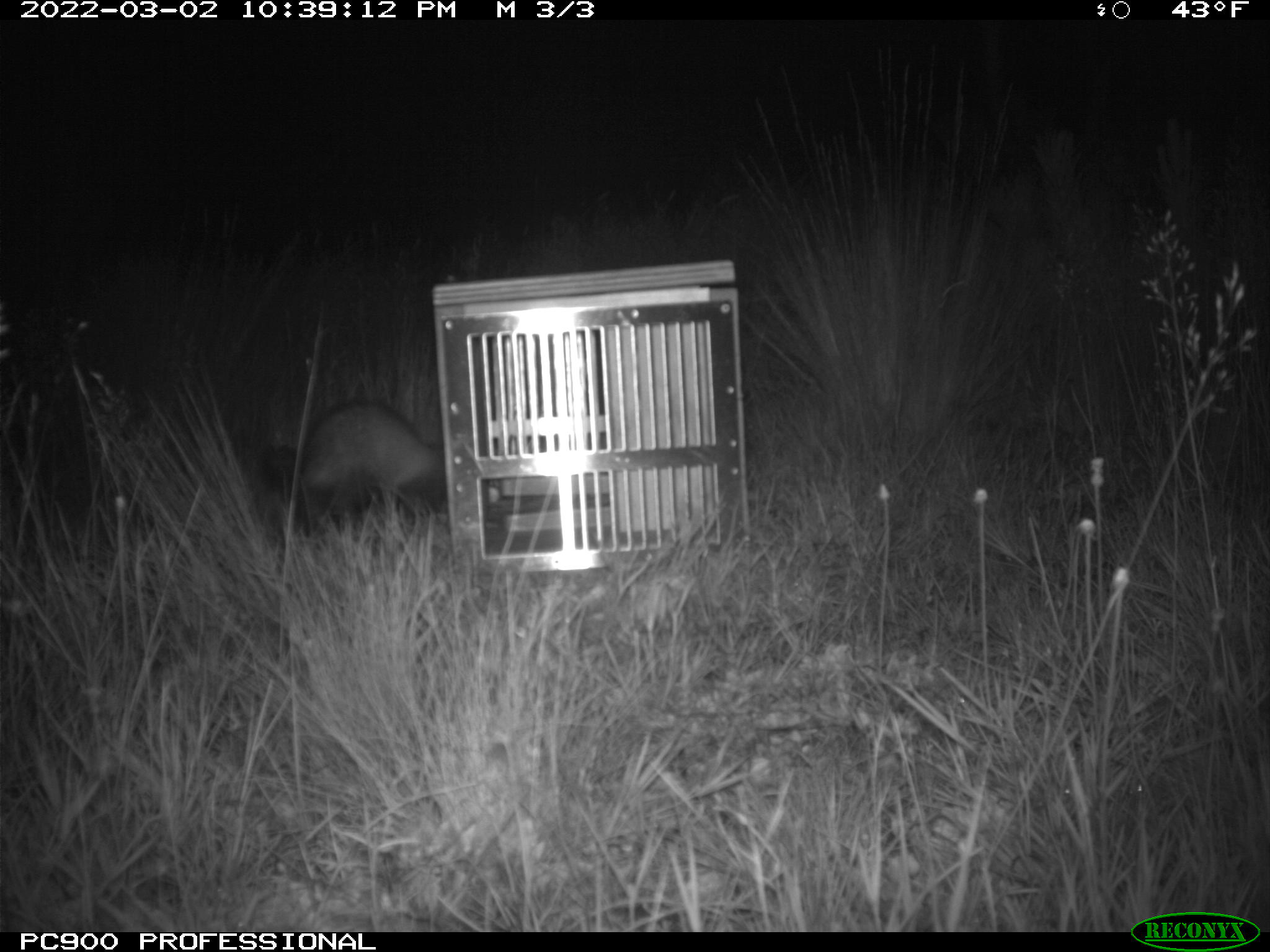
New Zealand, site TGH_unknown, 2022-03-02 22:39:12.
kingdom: Animalia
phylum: Chordata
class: Mammalia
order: Carnivora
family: Mustelidae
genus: Mustela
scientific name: Mustela furo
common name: ferret